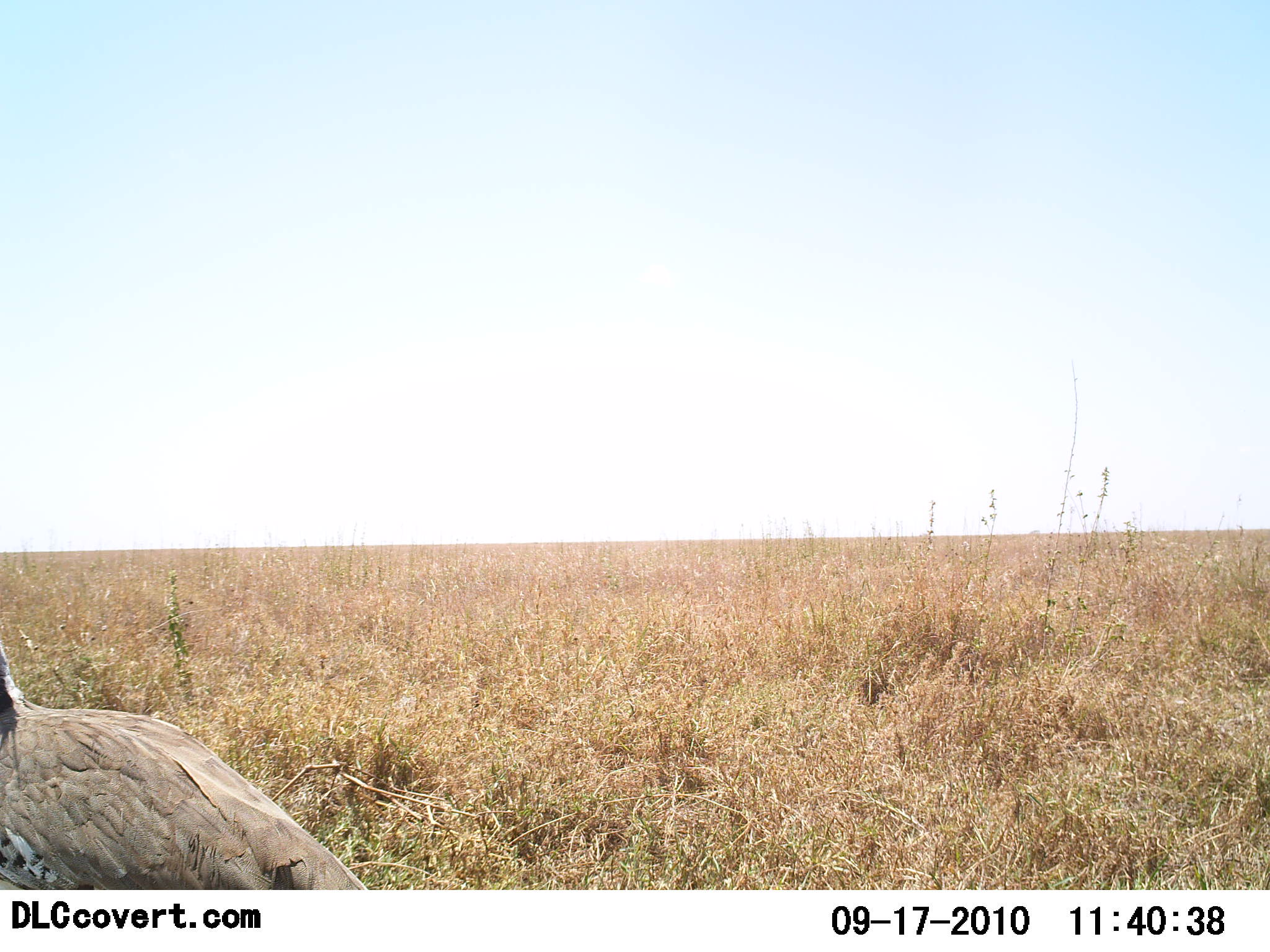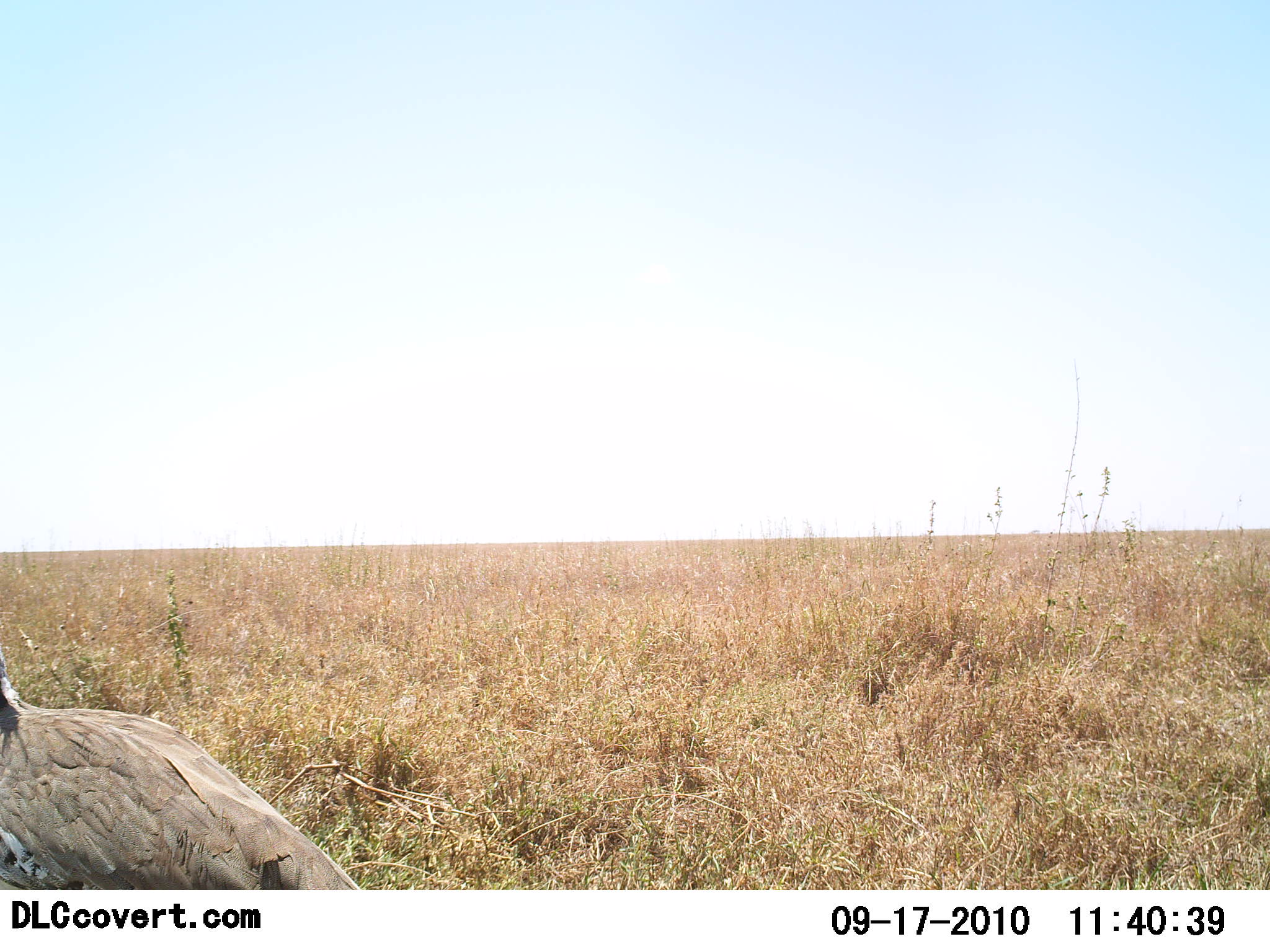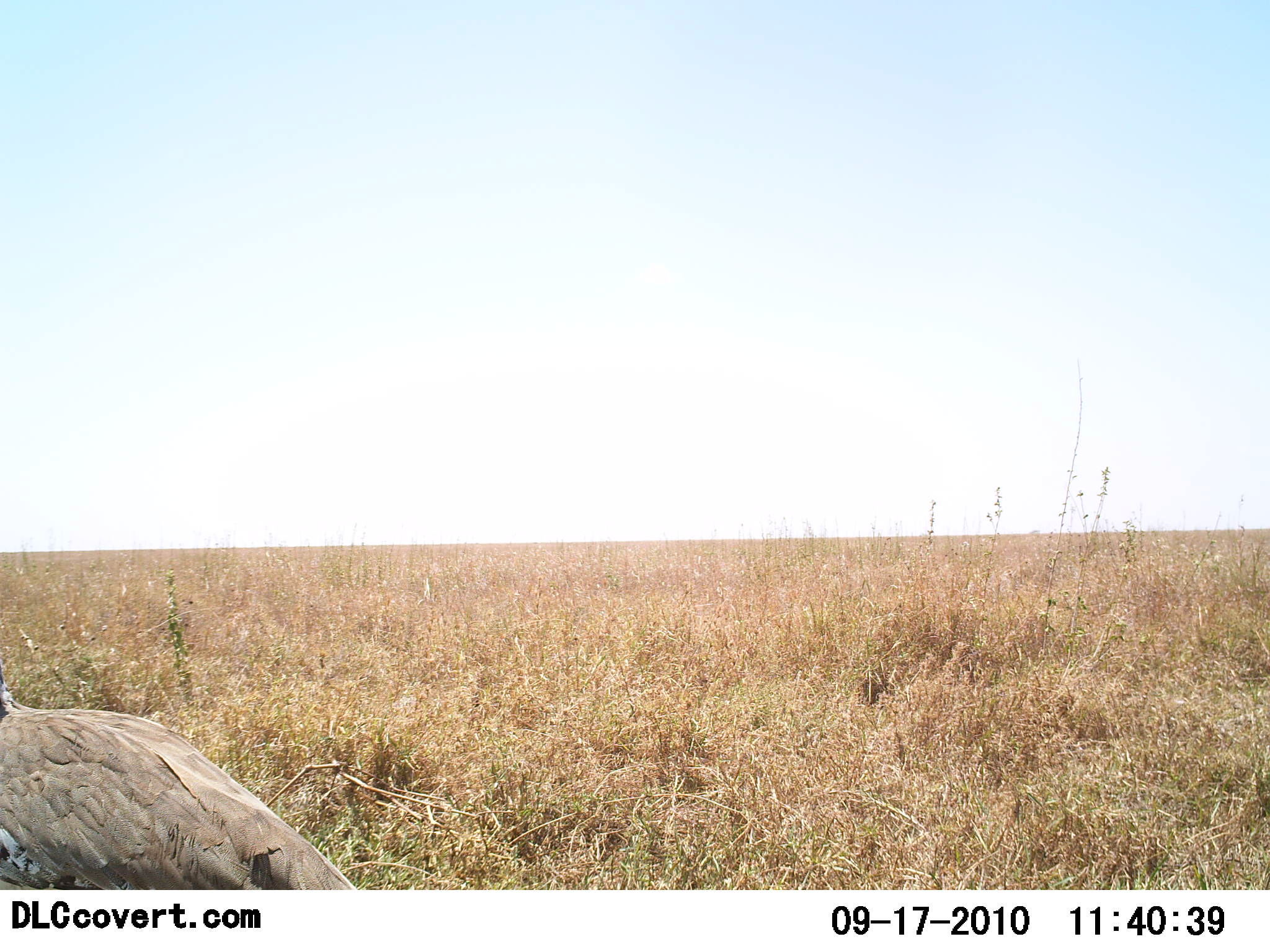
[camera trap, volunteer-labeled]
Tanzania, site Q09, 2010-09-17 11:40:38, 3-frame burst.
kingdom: Animalia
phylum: Chordata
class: Aves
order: Otidiformes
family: Otididae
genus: Ardeotis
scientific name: Ardeotis kori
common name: kori bustard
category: koribustard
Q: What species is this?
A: Koribustard (kori bustard) (Ardeotis kori).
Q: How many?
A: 1.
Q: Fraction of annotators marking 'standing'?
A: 69%.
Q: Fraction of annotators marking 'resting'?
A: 0%.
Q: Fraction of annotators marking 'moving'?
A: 38%.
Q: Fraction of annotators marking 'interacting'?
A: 0%.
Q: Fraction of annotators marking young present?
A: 0%.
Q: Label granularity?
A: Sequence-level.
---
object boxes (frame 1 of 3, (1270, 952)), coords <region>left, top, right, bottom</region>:
animal: <region>0, 635, 370, 890</region>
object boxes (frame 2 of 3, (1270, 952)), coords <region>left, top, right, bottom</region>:
animal: <region>0, 651, 363, 890</region>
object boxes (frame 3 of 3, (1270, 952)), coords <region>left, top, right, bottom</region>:
animal: <region>0, 667, 357, 890</region>